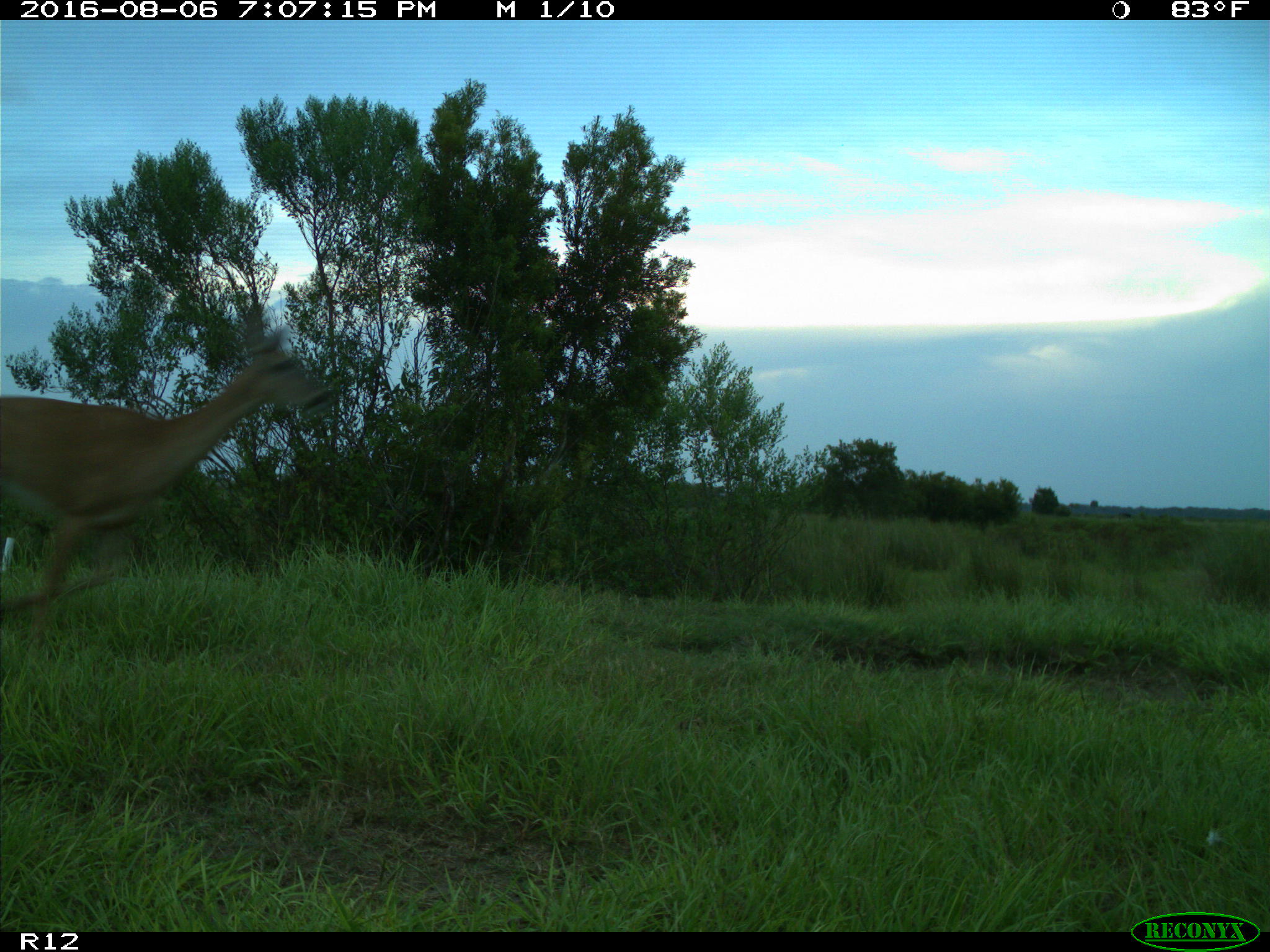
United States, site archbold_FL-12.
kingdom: Animalia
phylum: Chordata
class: Mammalia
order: Artiodactyla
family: Cervidae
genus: Odocoileus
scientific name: Odocoileus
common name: deer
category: unidentified deer